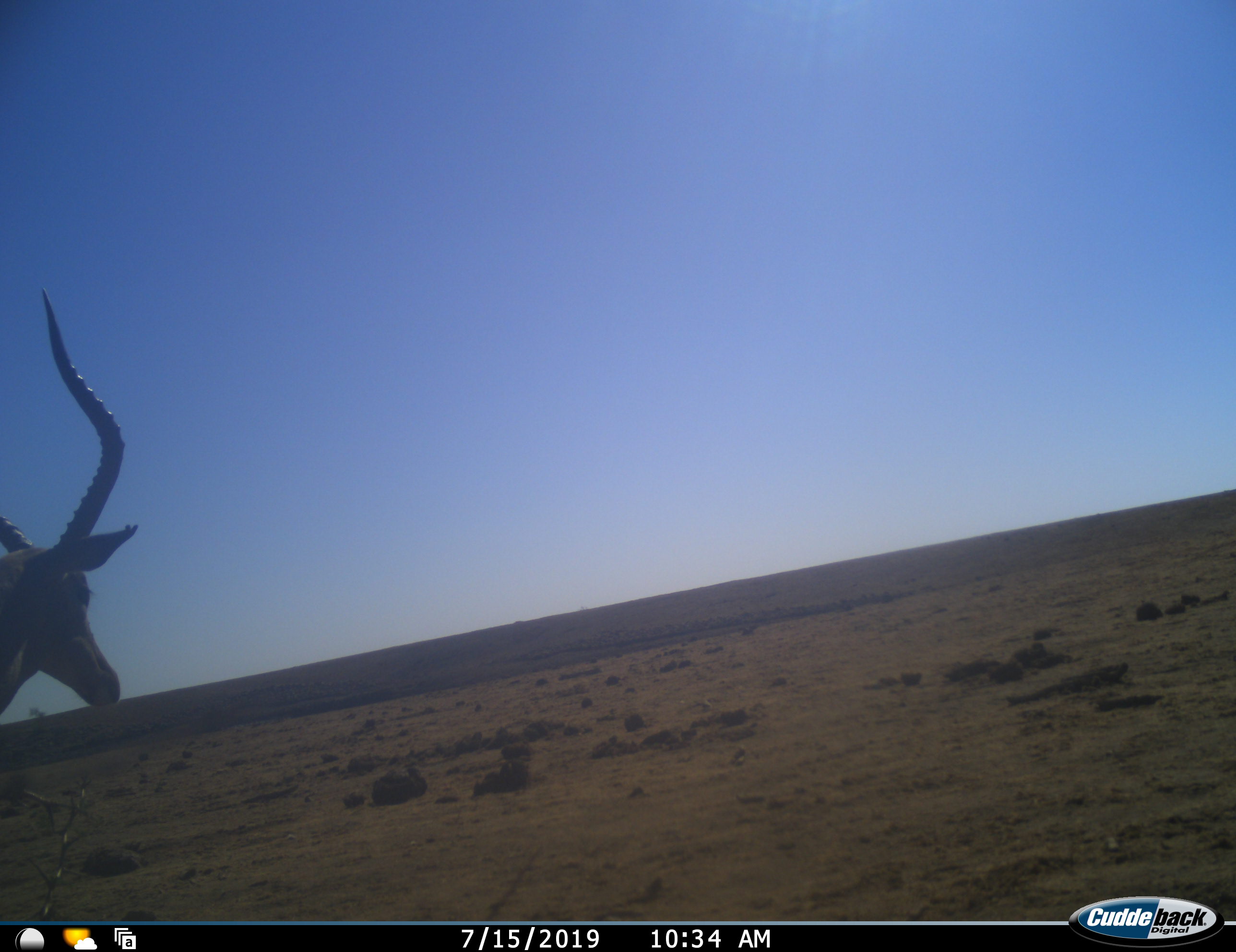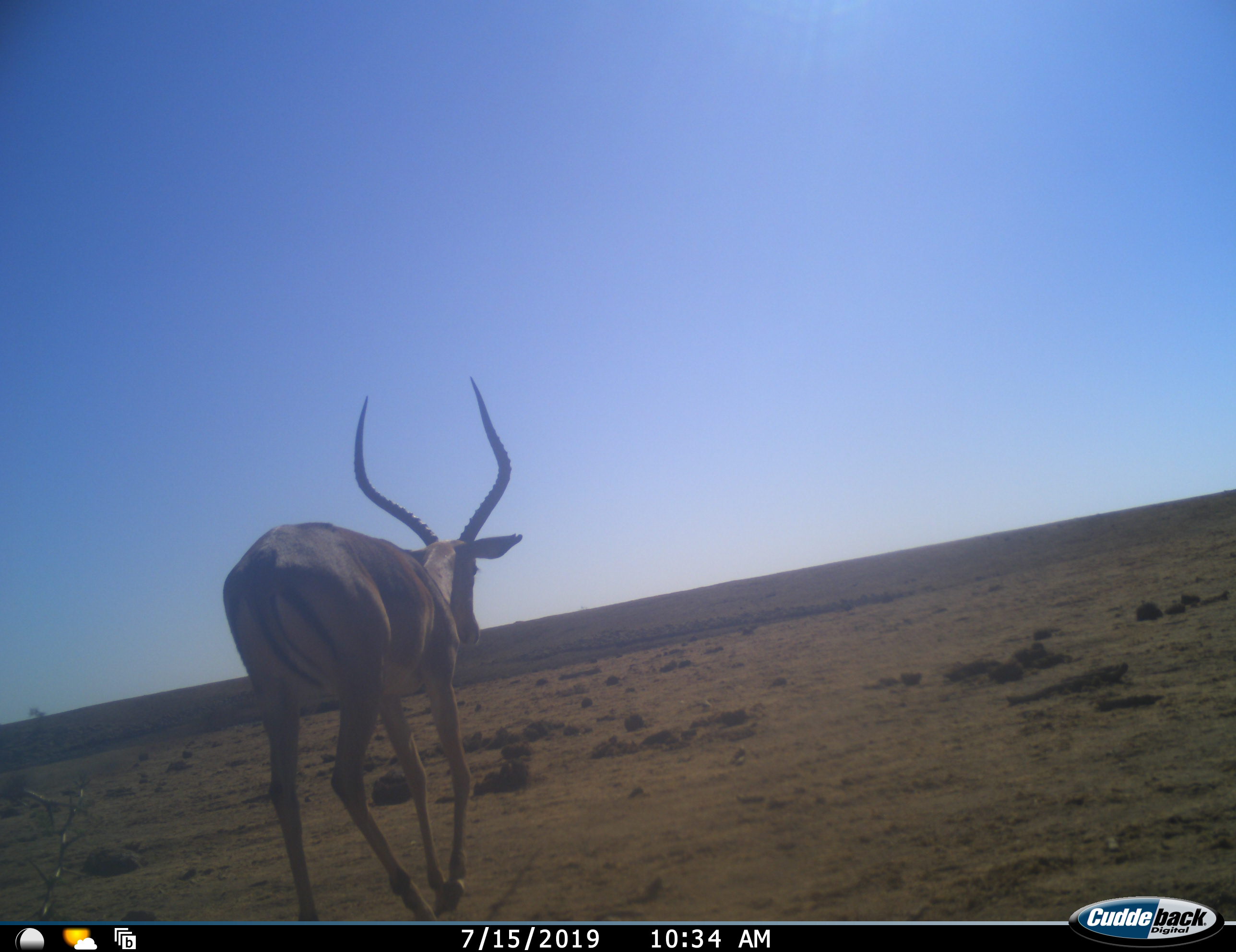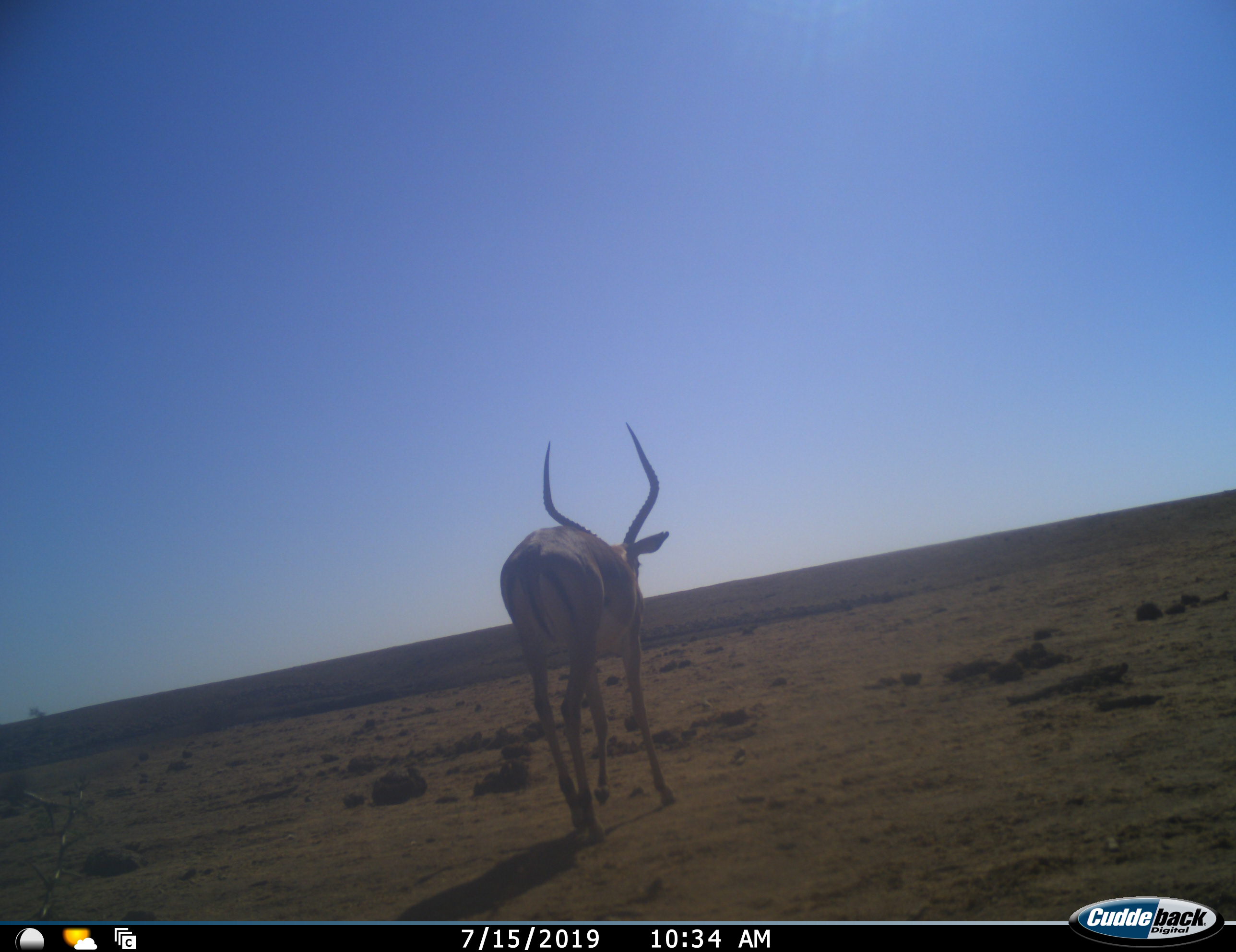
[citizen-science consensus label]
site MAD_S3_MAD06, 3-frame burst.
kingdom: Animalia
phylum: Chordata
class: Mammalia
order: Artiodactyla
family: Bovidae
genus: Aepyceros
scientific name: Aepyceros melampus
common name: impala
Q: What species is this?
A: Impala (Aepyceros melampus).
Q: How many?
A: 1.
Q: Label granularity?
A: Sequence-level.